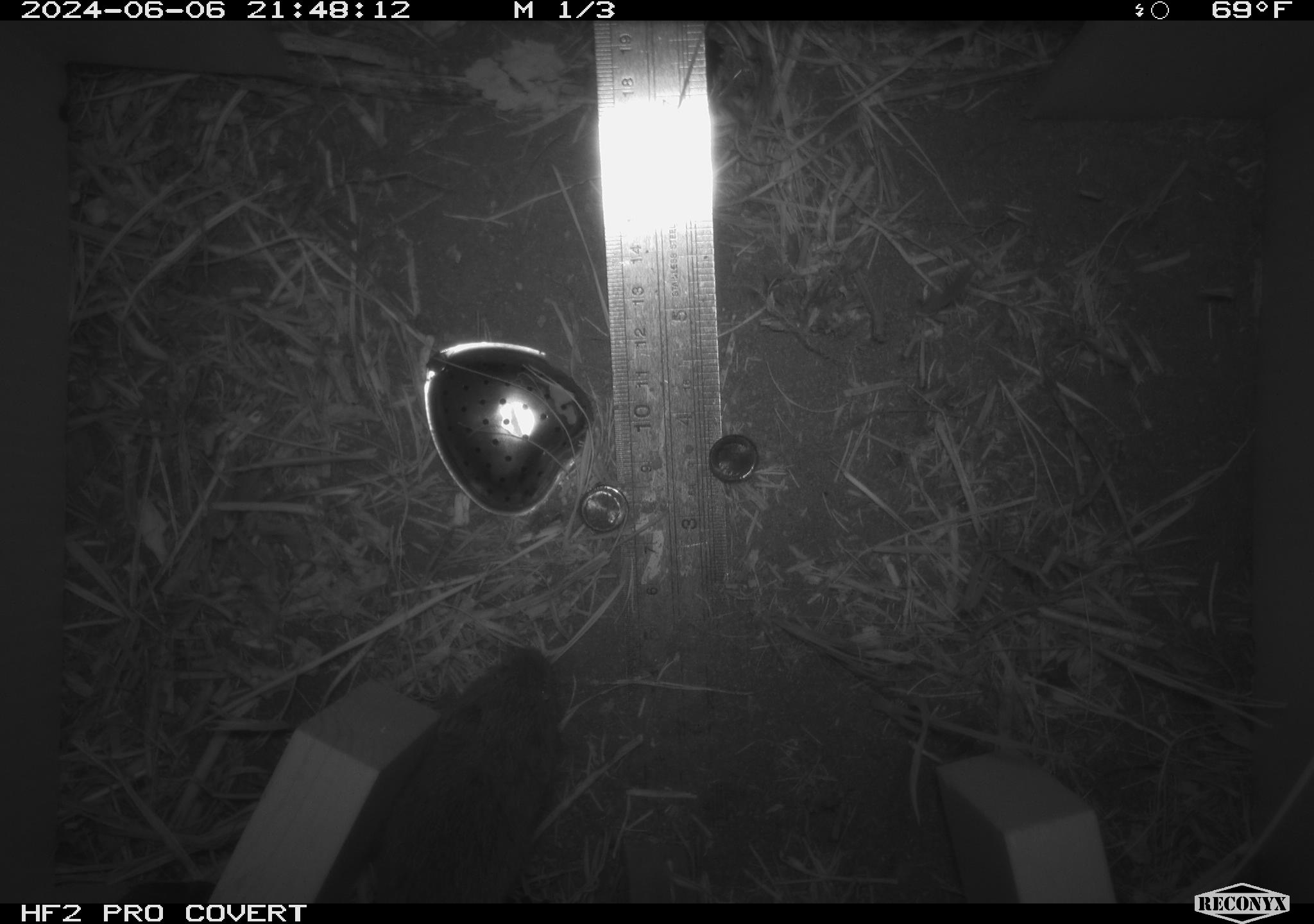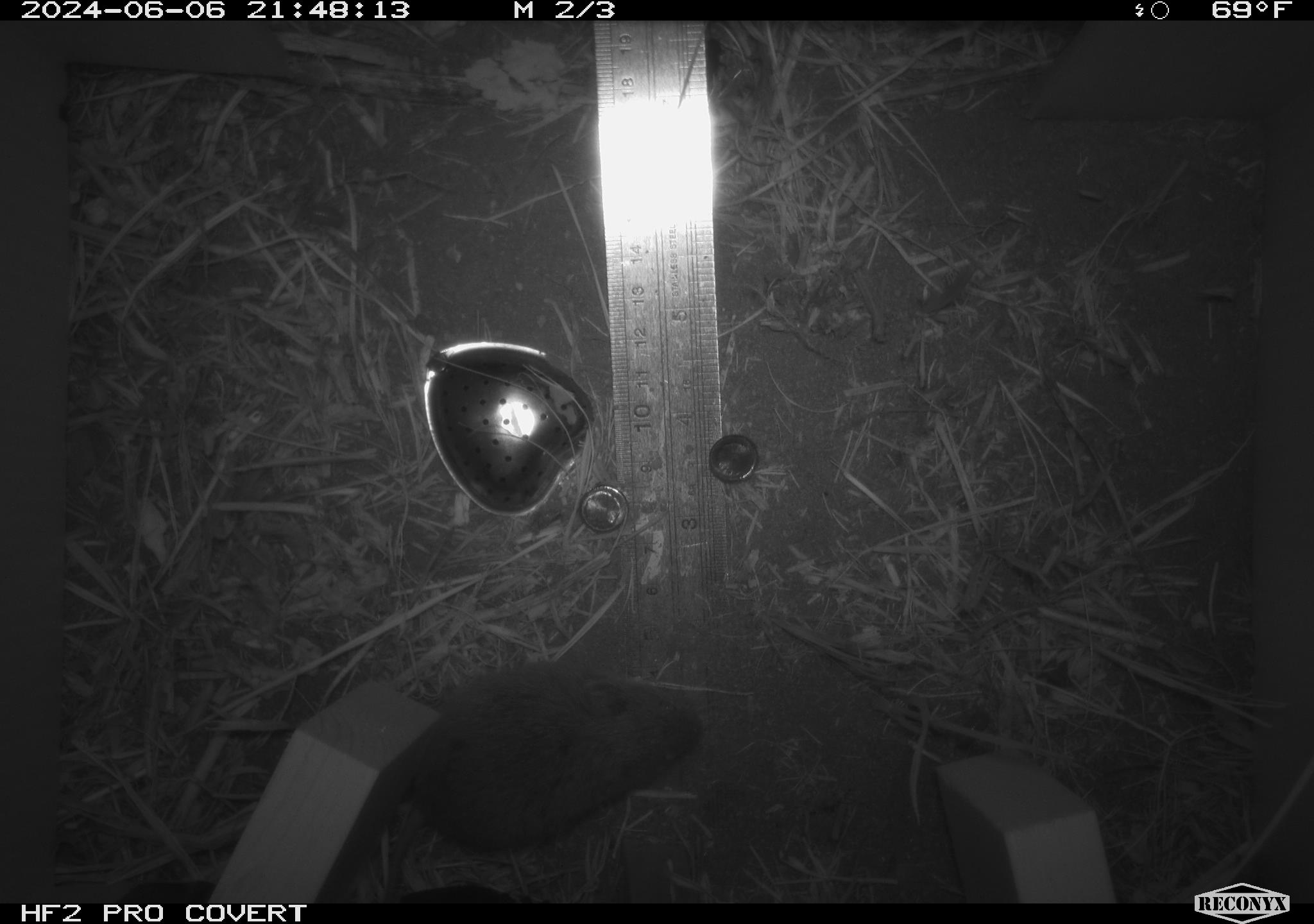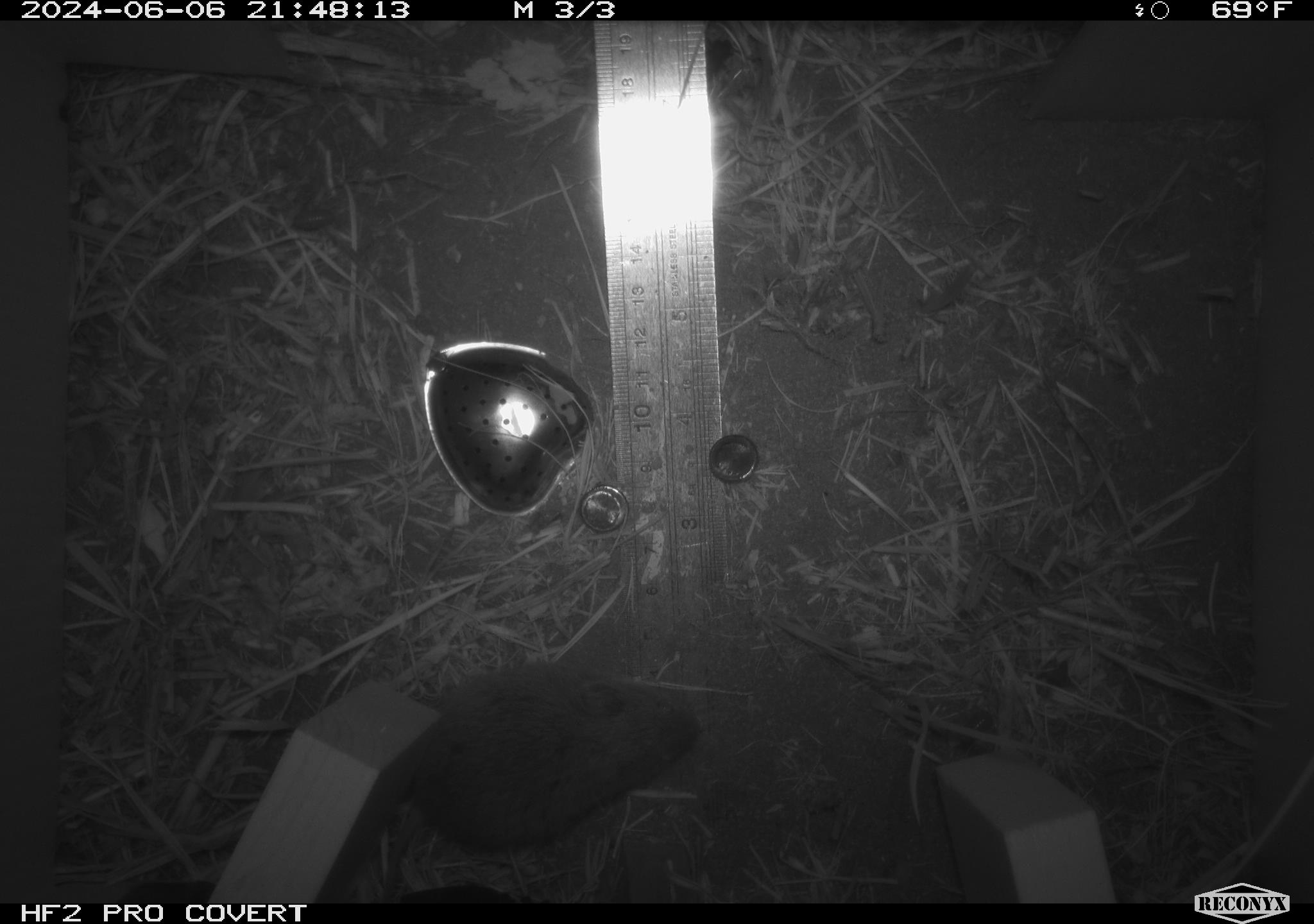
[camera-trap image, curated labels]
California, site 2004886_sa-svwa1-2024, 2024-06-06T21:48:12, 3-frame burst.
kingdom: Animalia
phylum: Chordata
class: Mammalia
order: Rodentia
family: Cricetidae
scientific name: Arvicolinae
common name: voles, lemmings, and muskrats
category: arvicolinae subfamily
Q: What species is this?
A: Arvicolinae subfamily (voles, lemmings, and muskrats) (Arvicolinae).